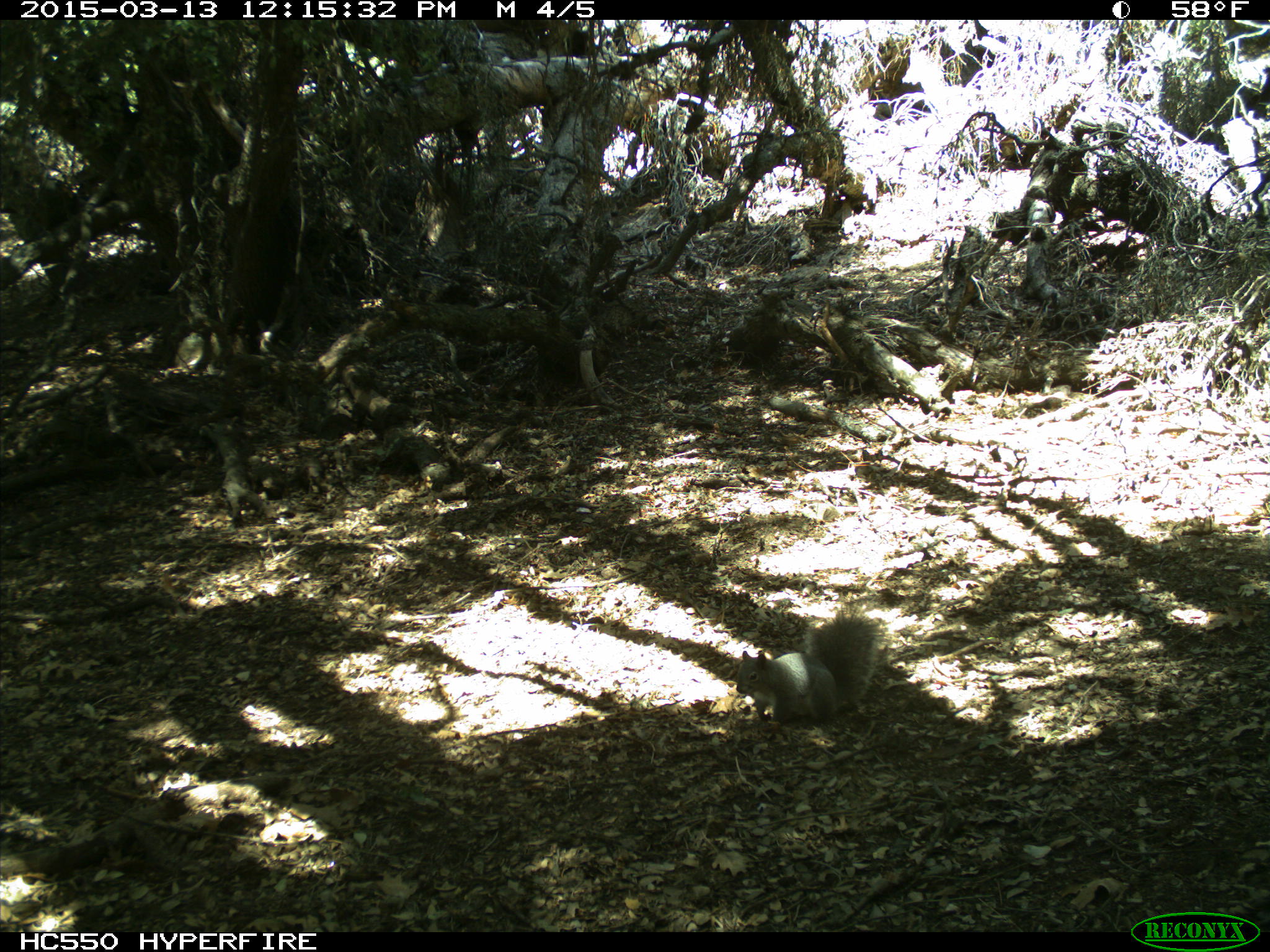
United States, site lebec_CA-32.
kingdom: Animalia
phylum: Chordata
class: Mammalia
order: Rodentia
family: Sciuridae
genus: Sciurus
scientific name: Sciurus carolinensis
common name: eastern gray squirrel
Sciurus carolinensis (eastern gray squirrel).